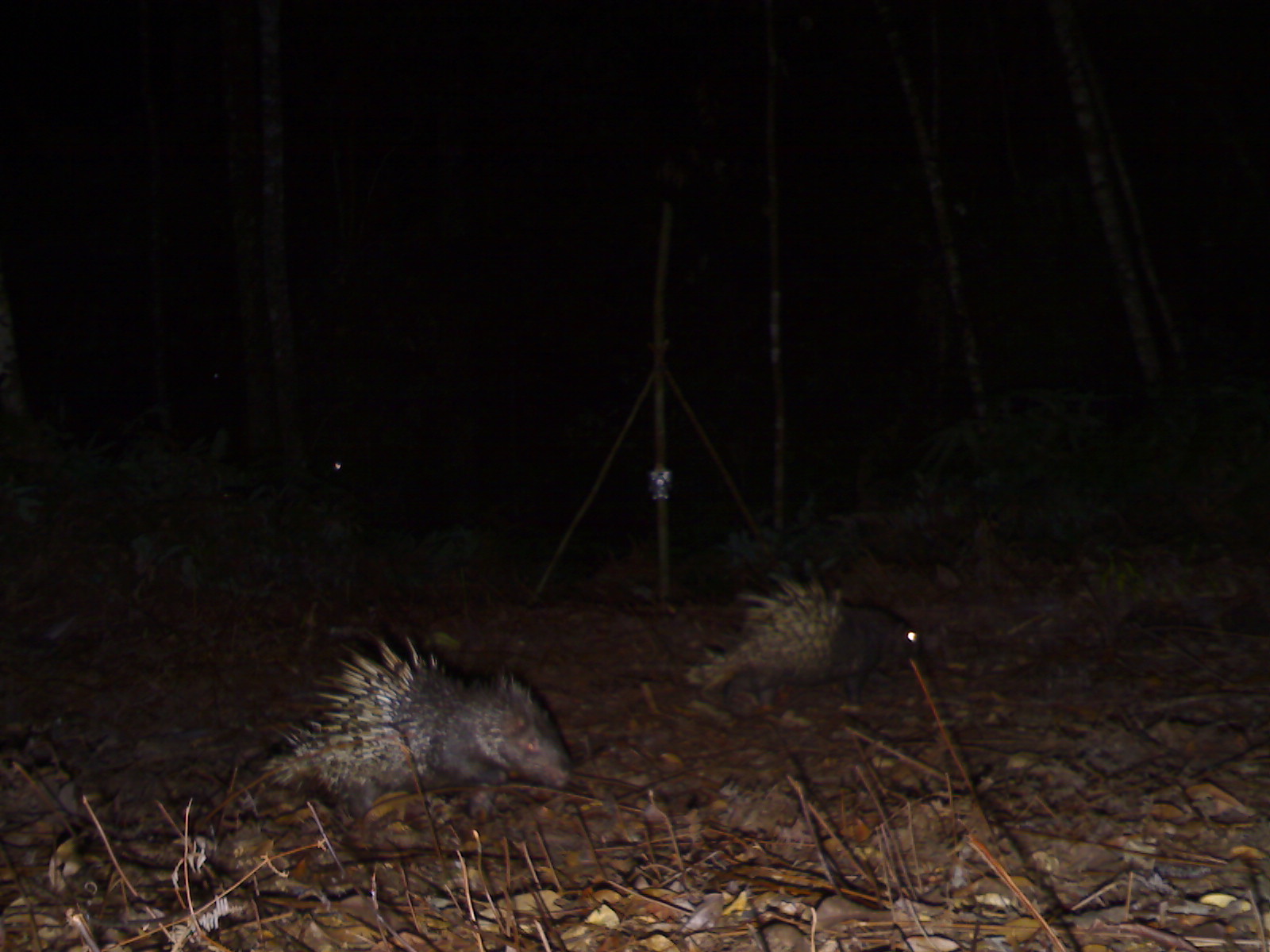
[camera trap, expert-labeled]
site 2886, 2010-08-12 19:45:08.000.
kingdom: Animalia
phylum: Chordata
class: Mammalia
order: Rodentia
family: Hystricidae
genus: Hystrix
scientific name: Hystrix brachyura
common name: east asian porcupine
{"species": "Hystrix brachyura (east asian porcupine)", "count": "2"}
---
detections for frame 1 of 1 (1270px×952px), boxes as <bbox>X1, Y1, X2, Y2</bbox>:
hystrix brachyura: <bbox>254, 627, 574, 819</bbox>; <bbox>679, 556, 921, 714</bbox>